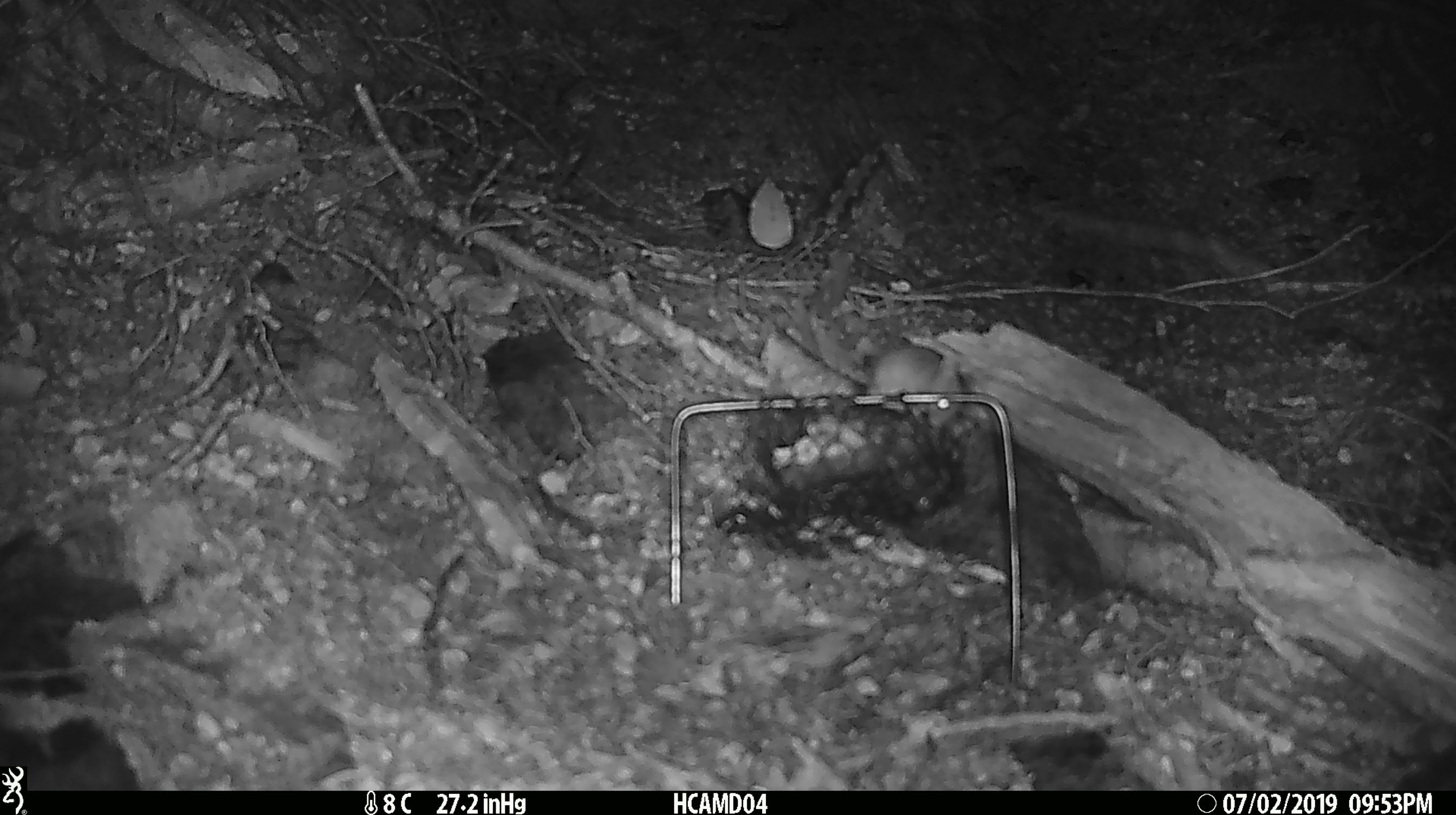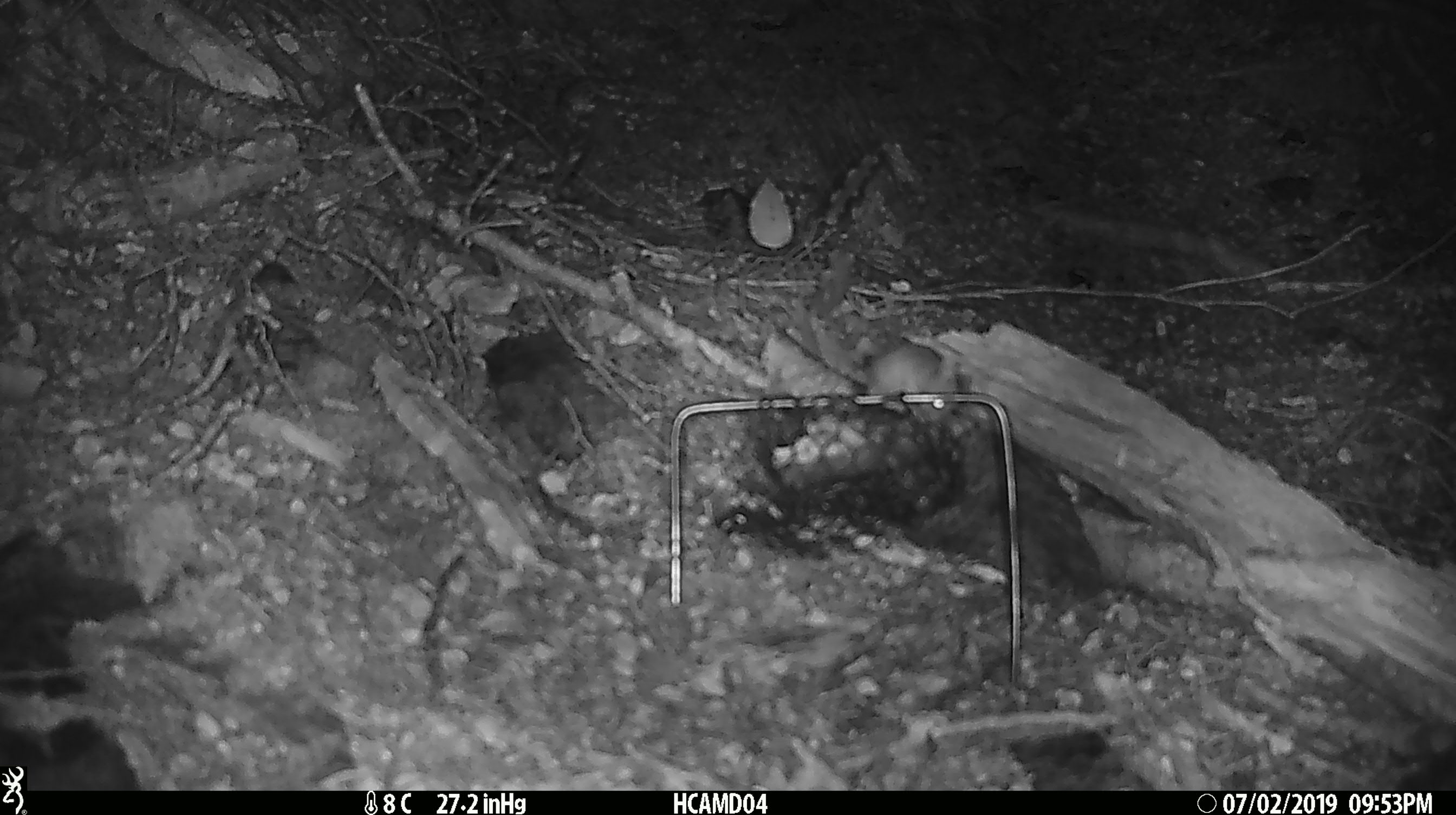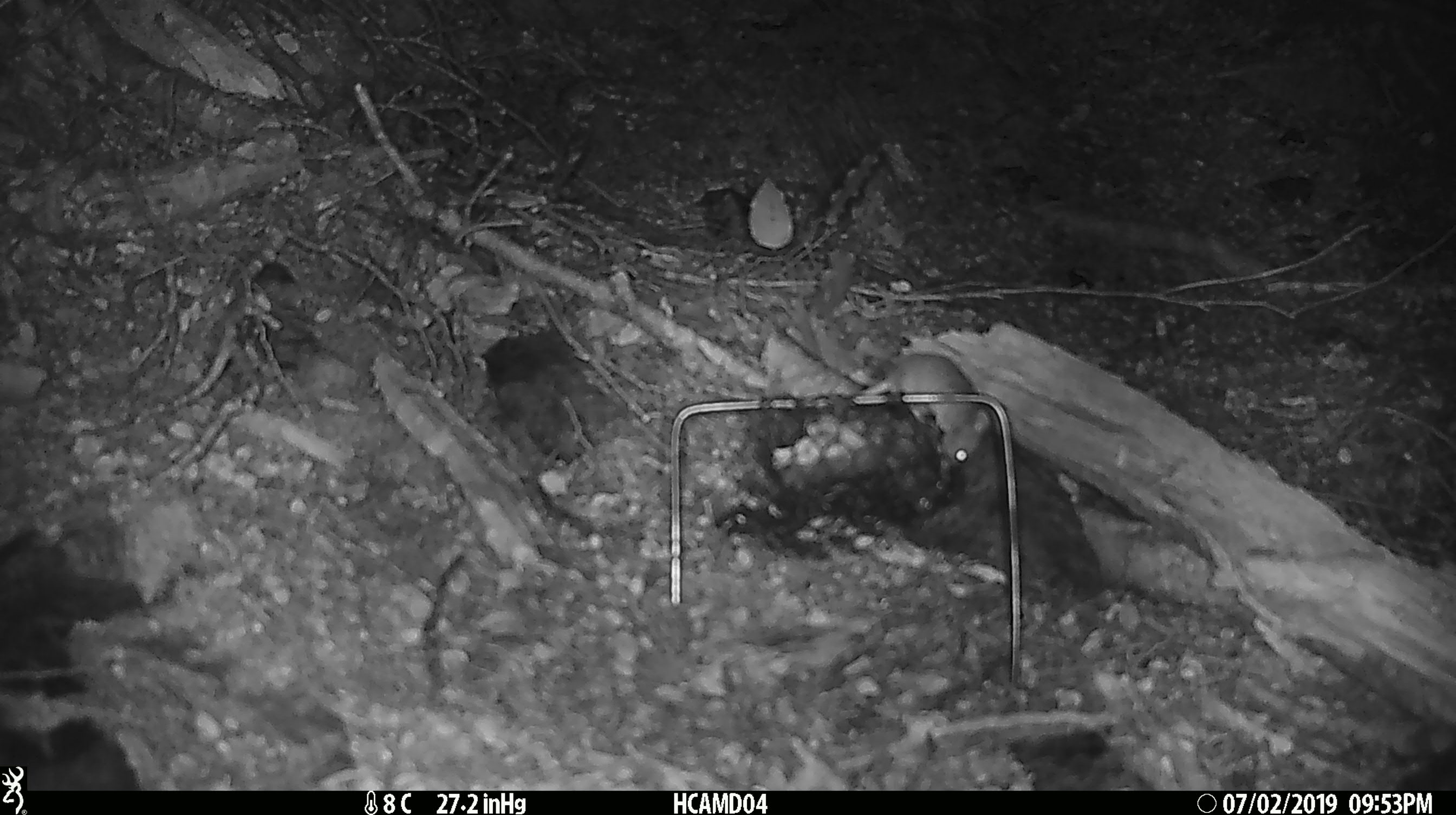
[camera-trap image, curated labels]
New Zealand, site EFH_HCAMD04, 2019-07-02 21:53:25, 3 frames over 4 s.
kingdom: Animalia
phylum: Chordata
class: Mammalia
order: Rodentia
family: Muridae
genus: Mus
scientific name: Mus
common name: mouse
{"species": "mouse (Mus)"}